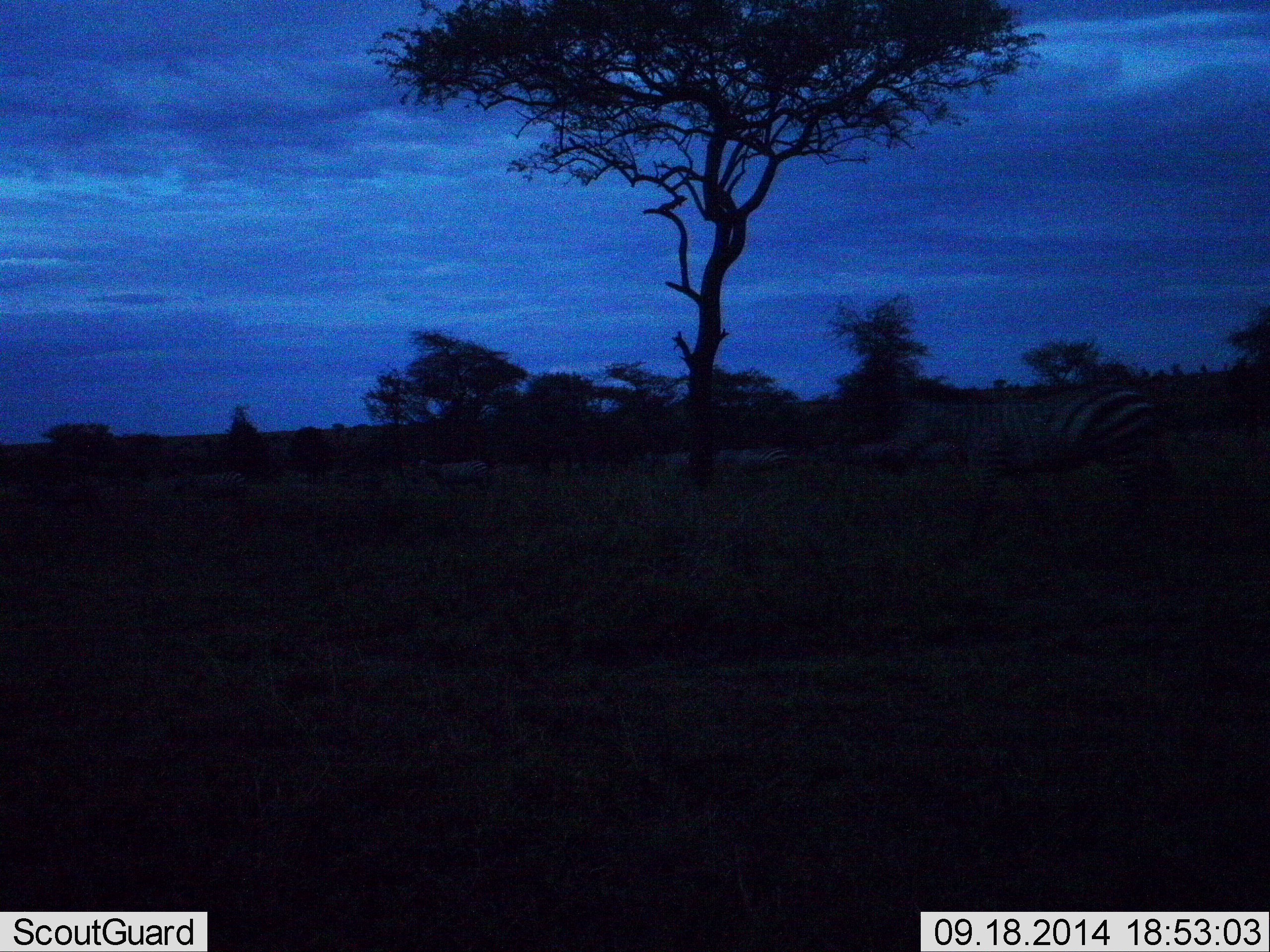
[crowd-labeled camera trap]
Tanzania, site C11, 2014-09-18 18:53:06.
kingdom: Animalia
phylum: Chordata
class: Mammalia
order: Perissodactyla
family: Equidae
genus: Equus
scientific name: Equus quagga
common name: plains zebra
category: zebra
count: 1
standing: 45%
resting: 0%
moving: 64%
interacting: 0%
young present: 0%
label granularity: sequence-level